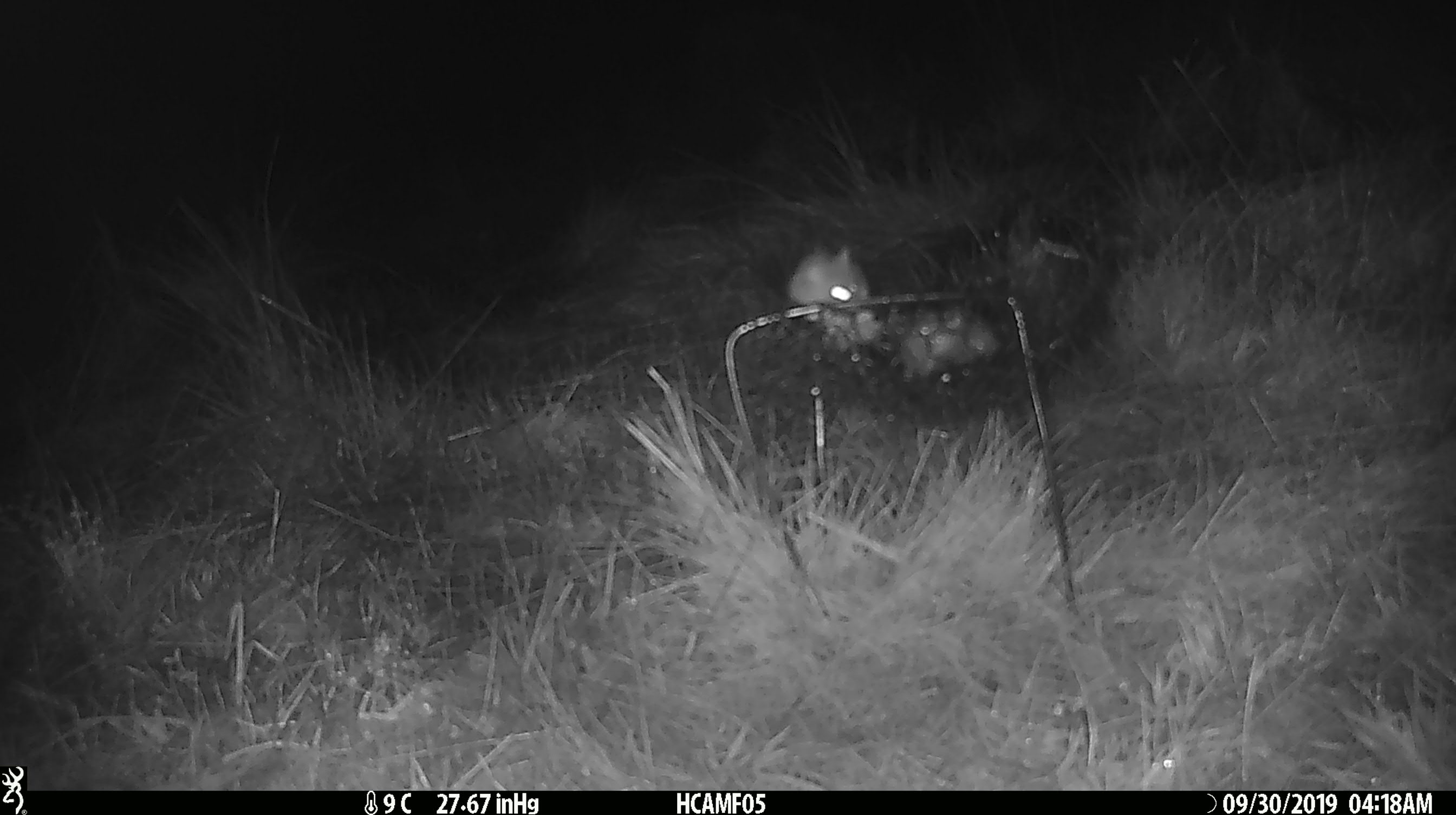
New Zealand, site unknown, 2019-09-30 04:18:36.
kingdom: Animalia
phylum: Chordata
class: Mammalia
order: Rodentia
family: Muridae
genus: Mus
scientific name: Mus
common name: mouse